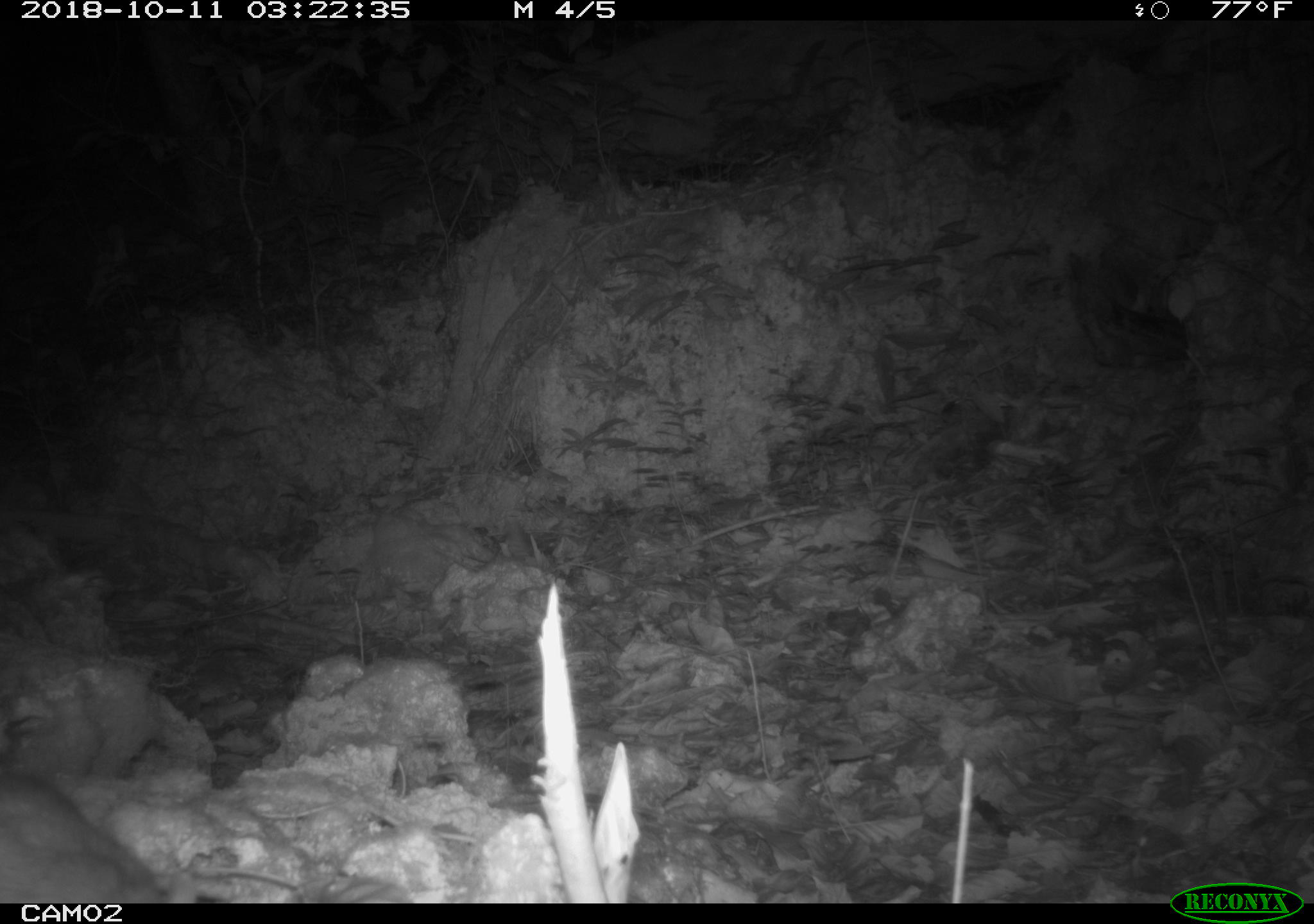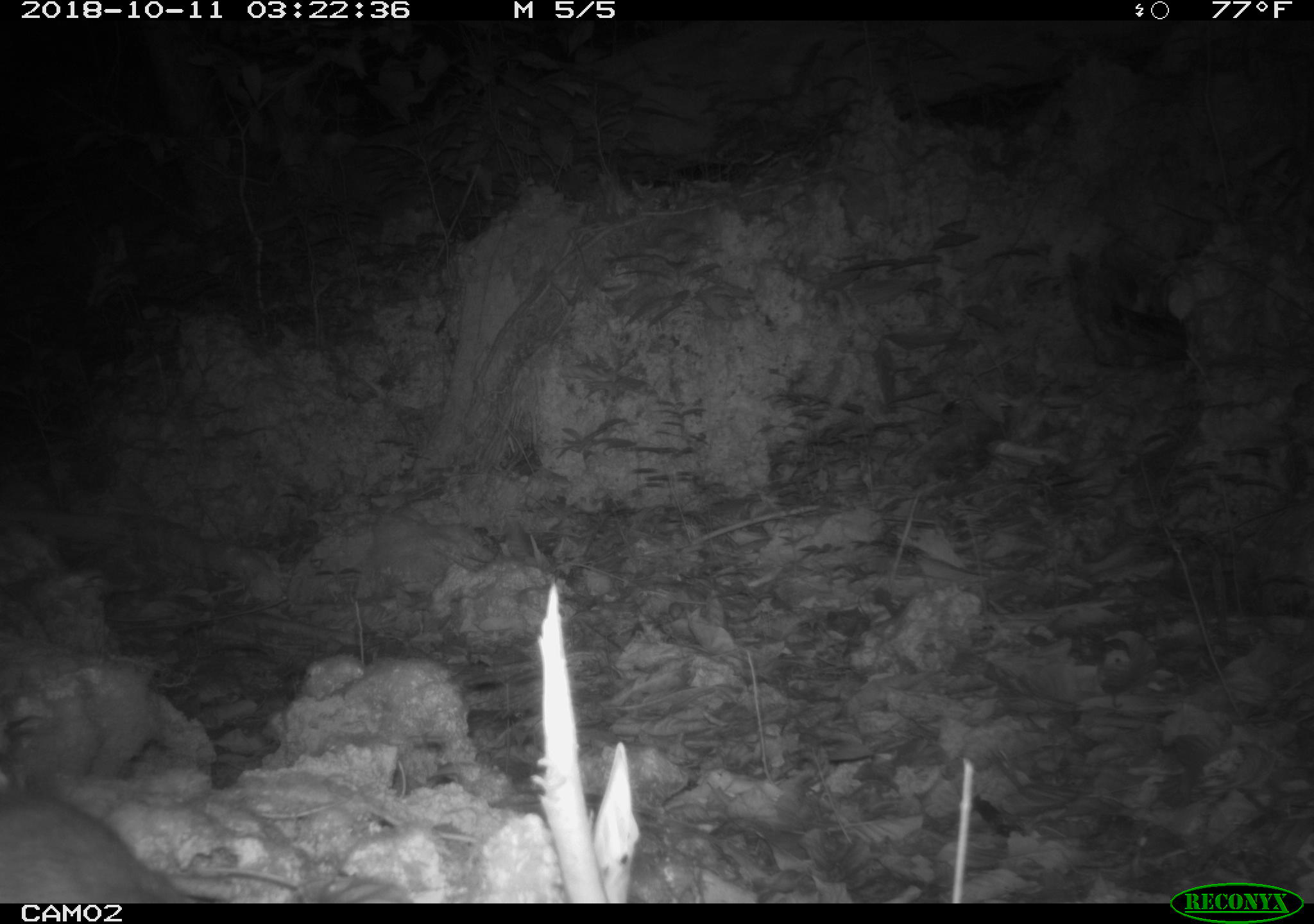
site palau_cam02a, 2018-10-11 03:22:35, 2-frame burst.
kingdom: Animalia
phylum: Chordata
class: Mammalia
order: Rodentia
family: Muridae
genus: Rattus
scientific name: Rattus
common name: rat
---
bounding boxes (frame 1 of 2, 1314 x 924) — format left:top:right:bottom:
rat: 2:755:442:904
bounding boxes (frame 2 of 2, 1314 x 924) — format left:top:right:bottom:
rat: 3:761:241:907